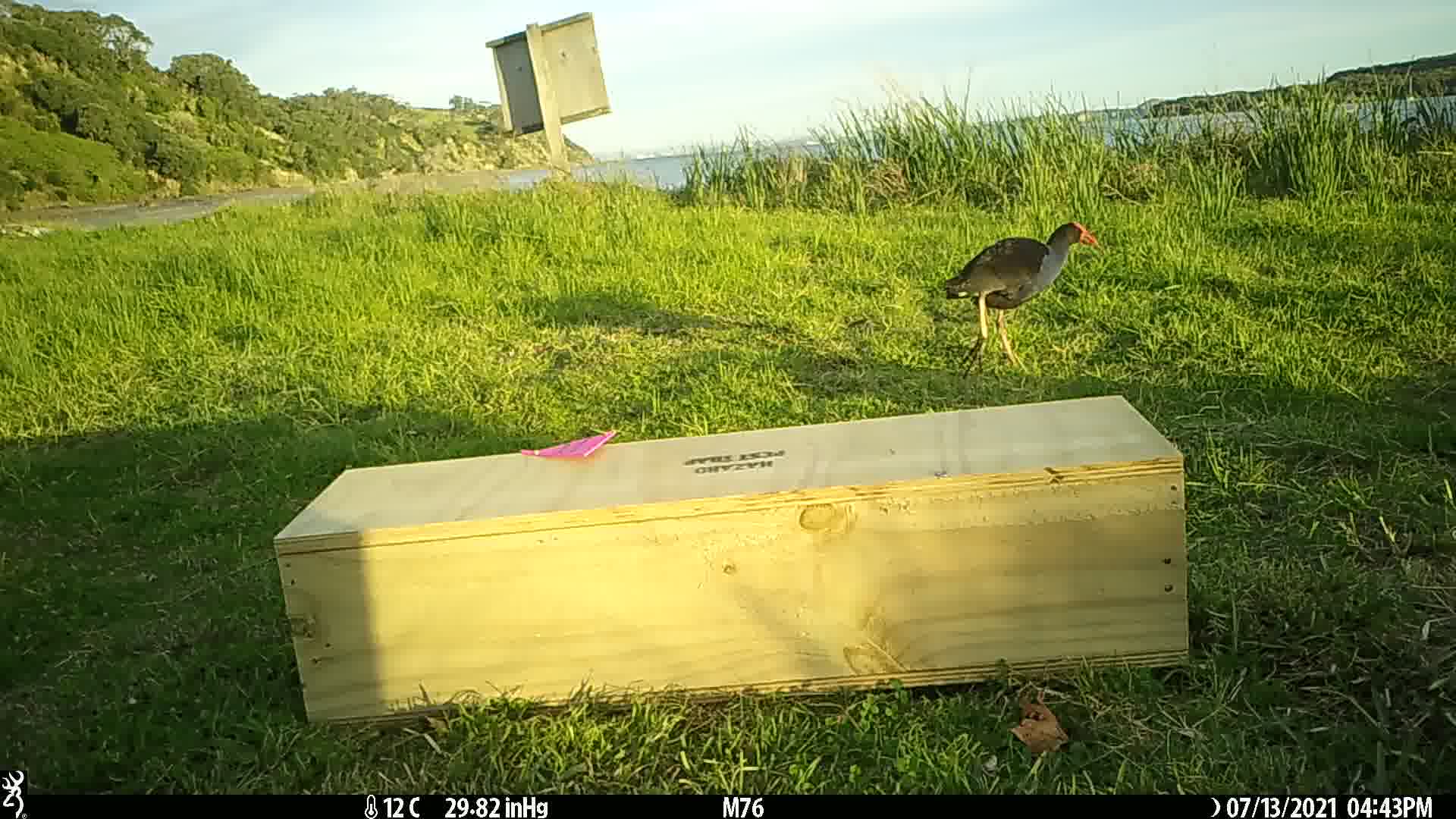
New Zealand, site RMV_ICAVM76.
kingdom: Animalia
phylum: Chordata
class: Aves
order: Gruiformes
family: Rallidae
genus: Porphyrio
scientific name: Porphyrio melanotus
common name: australasian swamphen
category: pukeko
Pukeko (australasian swamphen) (Porphyrio melanotus).